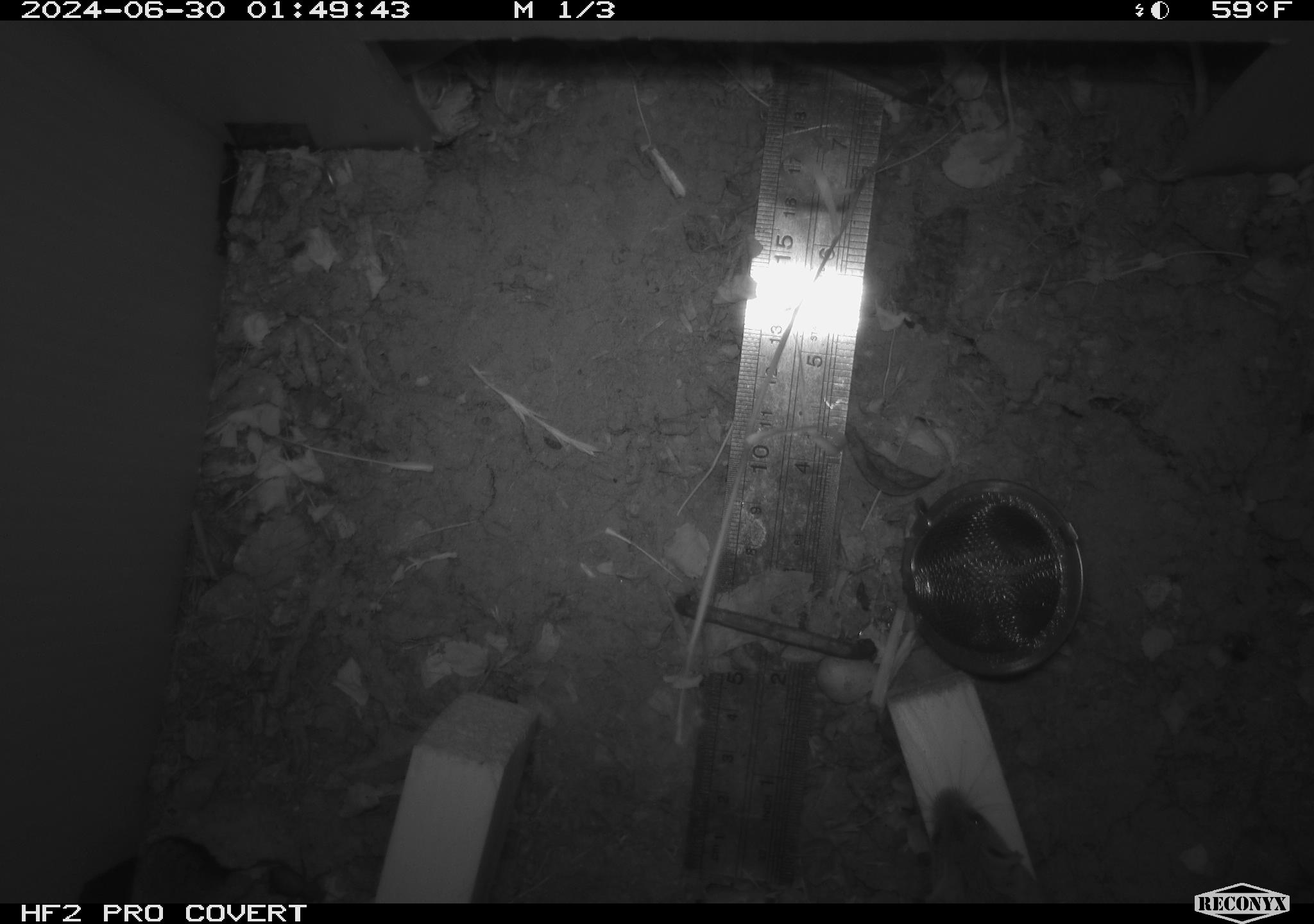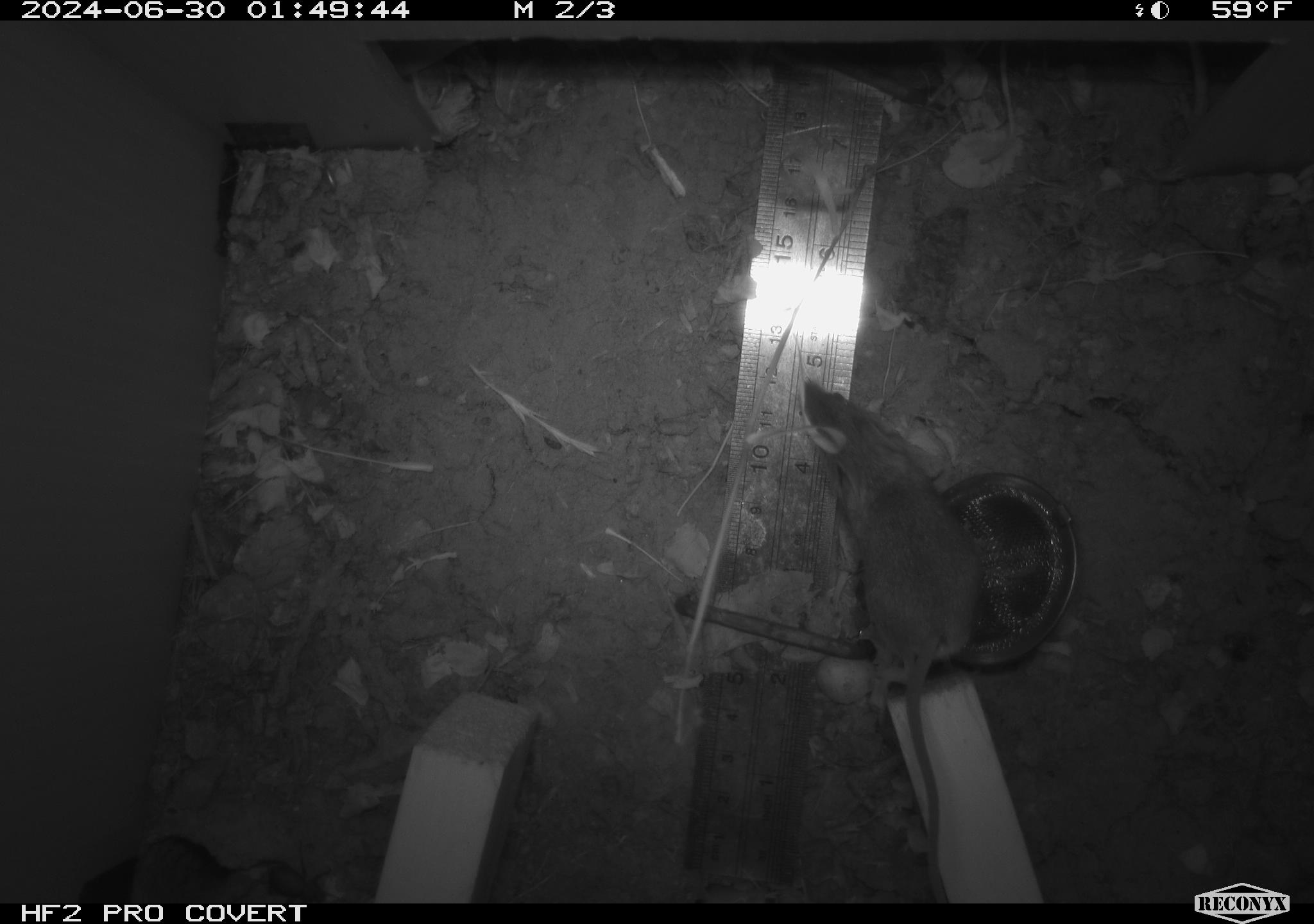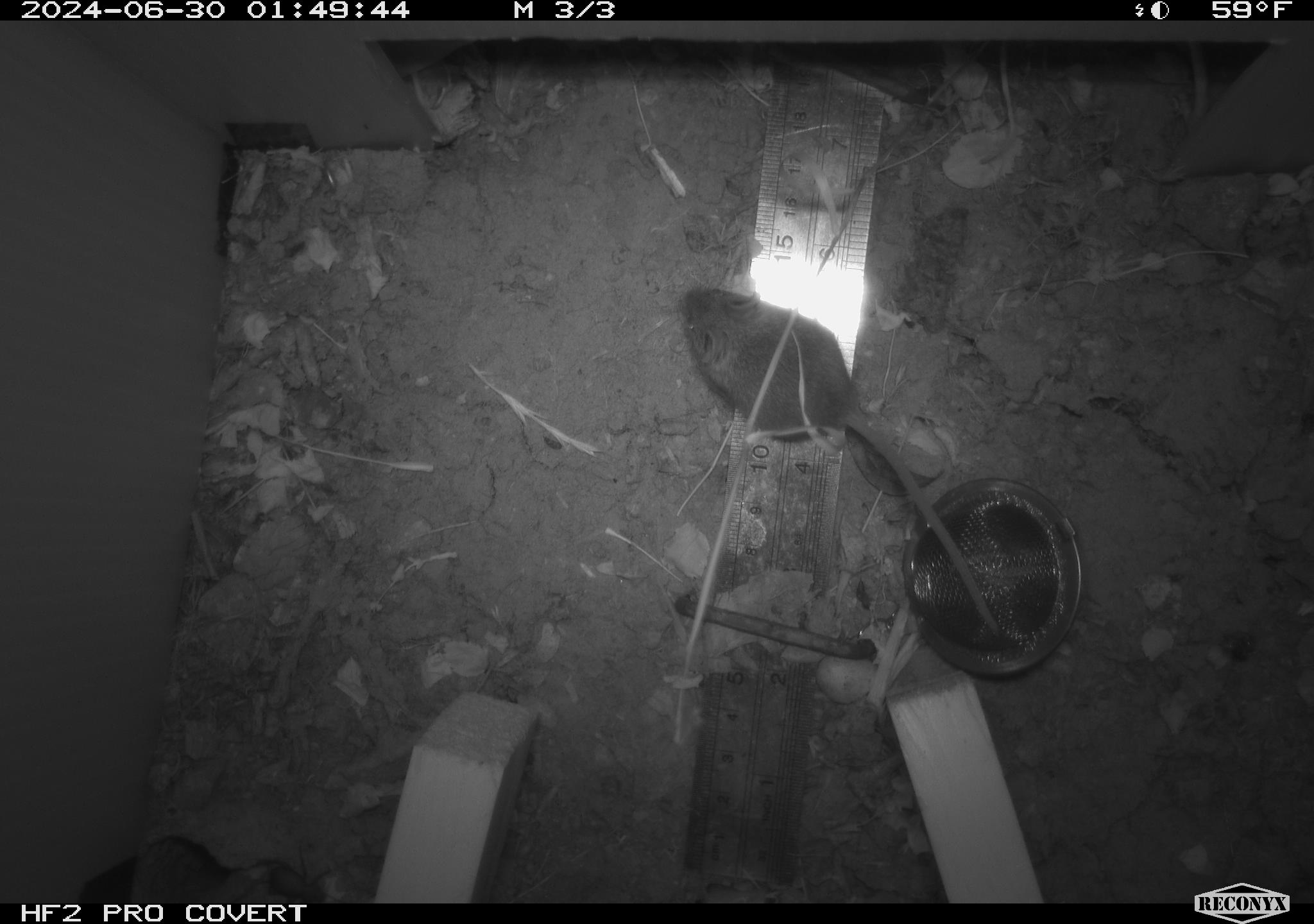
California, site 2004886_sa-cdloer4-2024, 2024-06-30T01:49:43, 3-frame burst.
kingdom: Animalia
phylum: Chordata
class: Mammalia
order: Rodentia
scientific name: Rodentia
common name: rodent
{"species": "rodent (Rodentia)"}